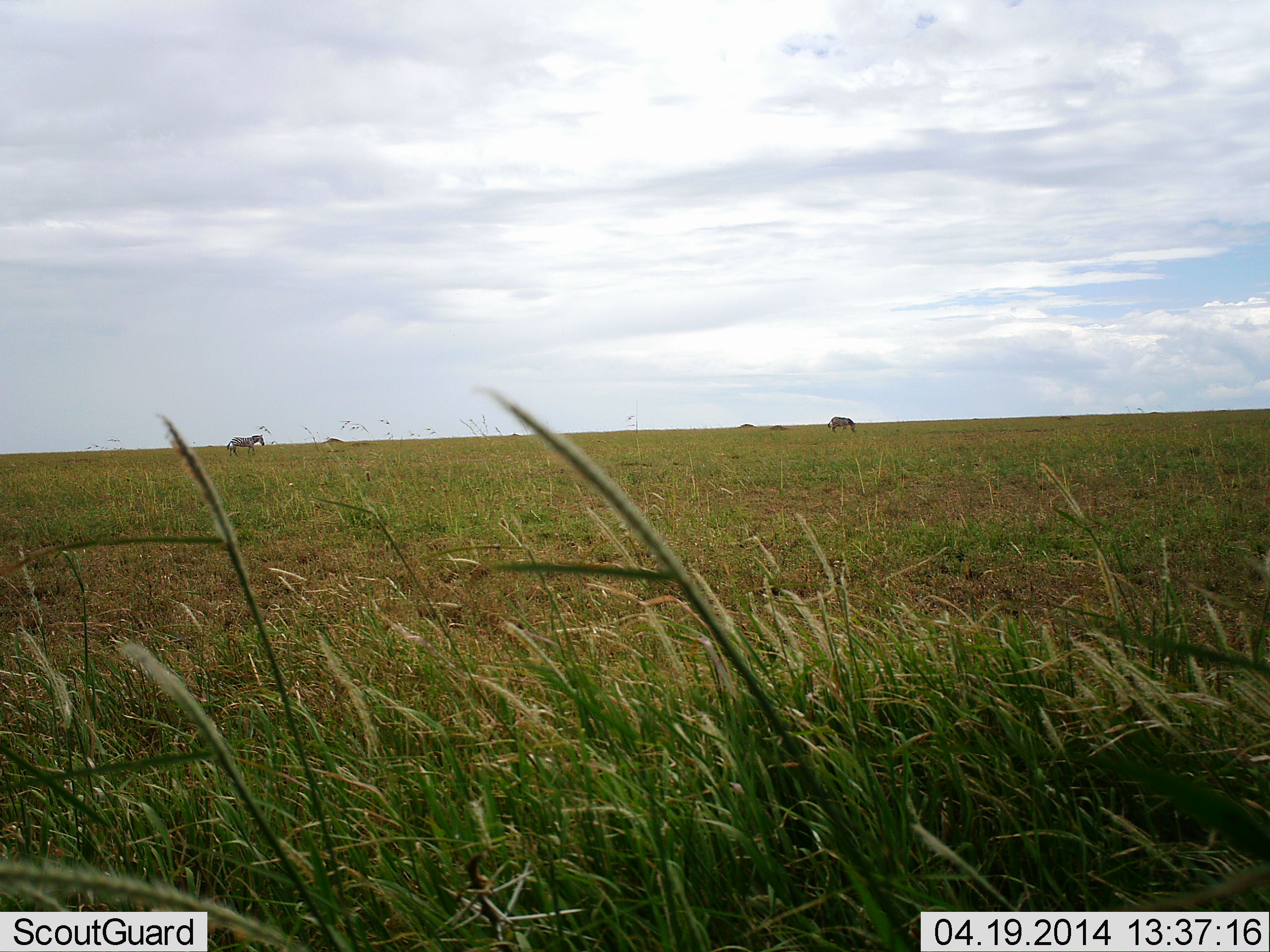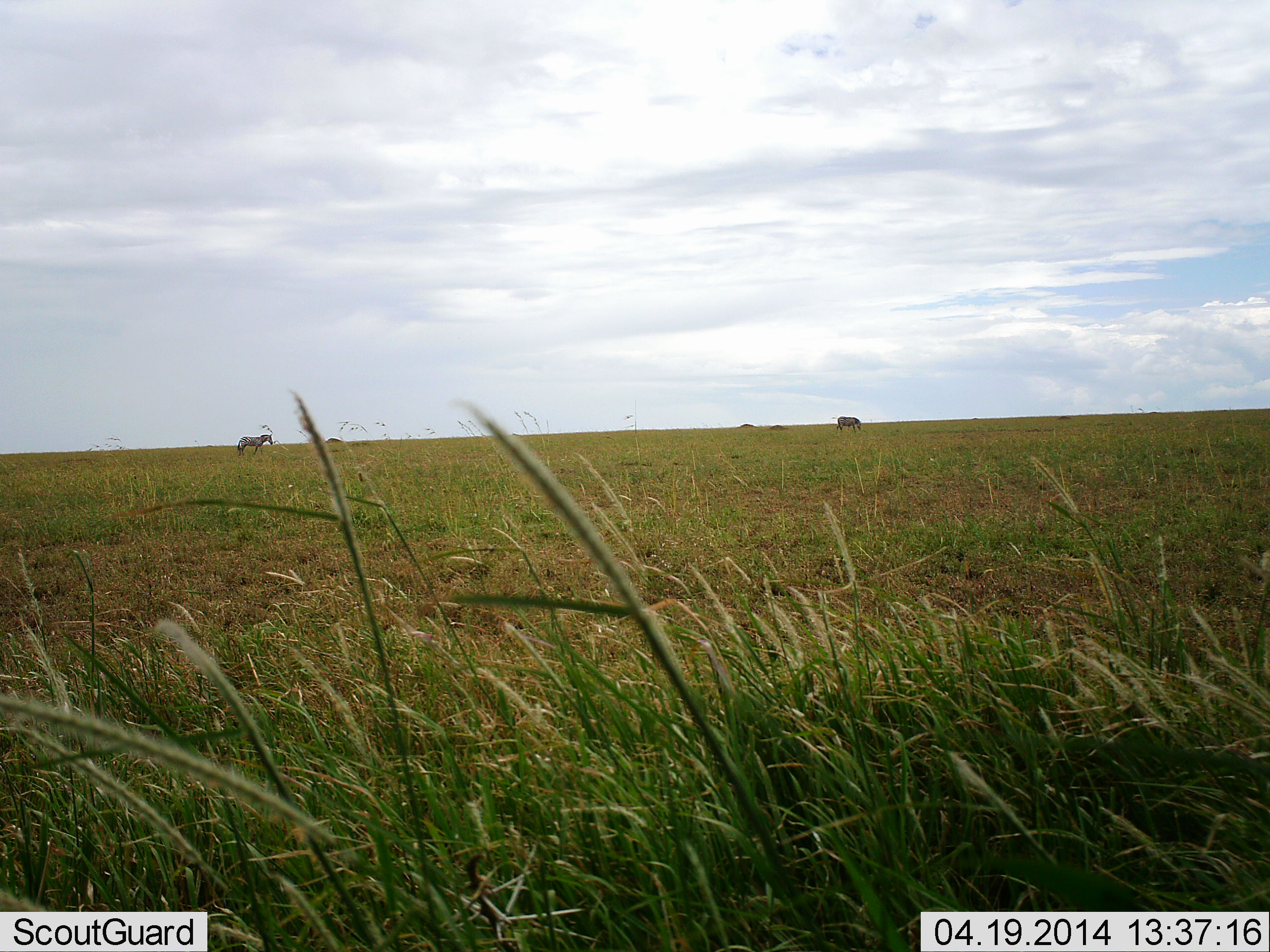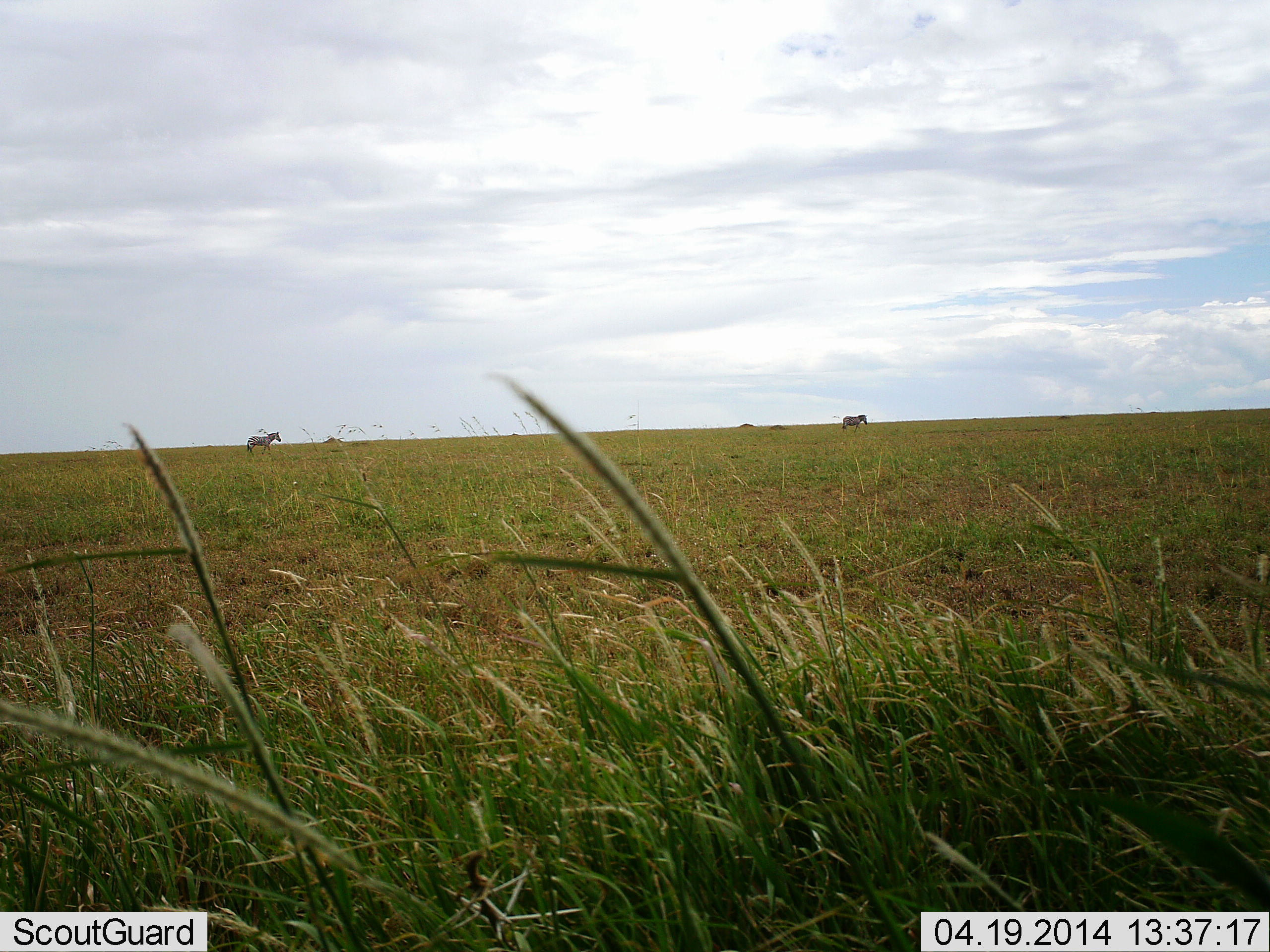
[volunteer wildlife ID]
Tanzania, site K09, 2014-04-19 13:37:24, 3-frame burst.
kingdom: Animalia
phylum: Chordata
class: Mammalia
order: Perissodactyla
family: Equidae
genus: Equus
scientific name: Equus quagga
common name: plains zebra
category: zebra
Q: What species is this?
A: Zebra (plains zebra) (Equus quagga).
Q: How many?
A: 2.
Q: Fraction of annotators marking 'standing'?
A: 0%.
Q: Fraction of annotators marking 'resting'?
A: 0%.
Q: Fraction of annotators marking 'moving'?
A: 91%.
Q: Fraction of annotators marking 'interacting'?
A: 0%.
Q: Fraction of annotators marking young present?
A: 0%.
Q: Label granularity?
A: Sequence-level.